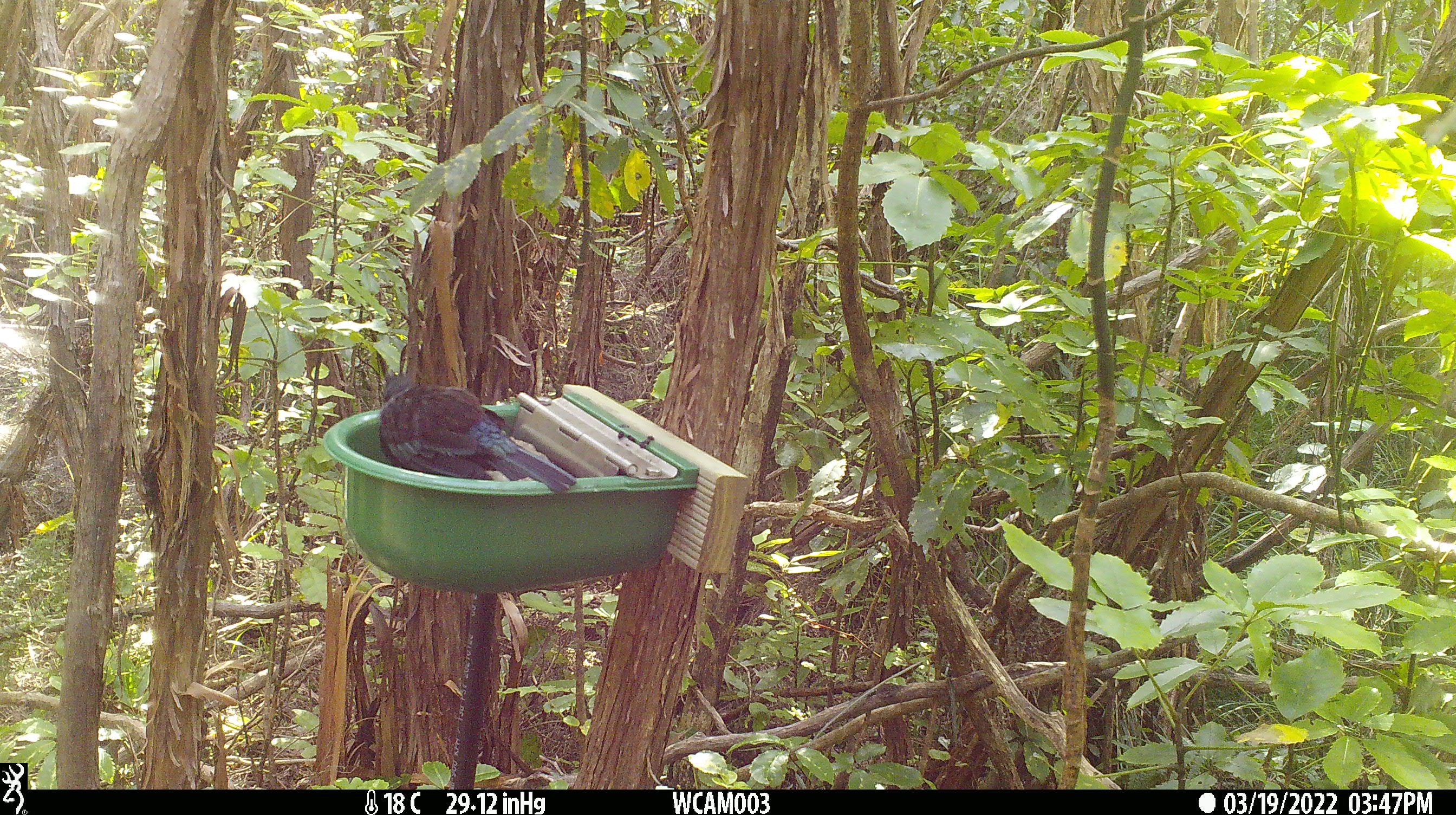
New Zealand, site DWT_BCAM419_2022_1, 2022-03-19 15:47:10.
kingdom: Animalia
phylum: Chordata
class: Aves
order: Passeriformes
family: Meliphagidae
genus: Prosthemadera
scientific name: Prosthemadera novaeseelandiae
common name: tui